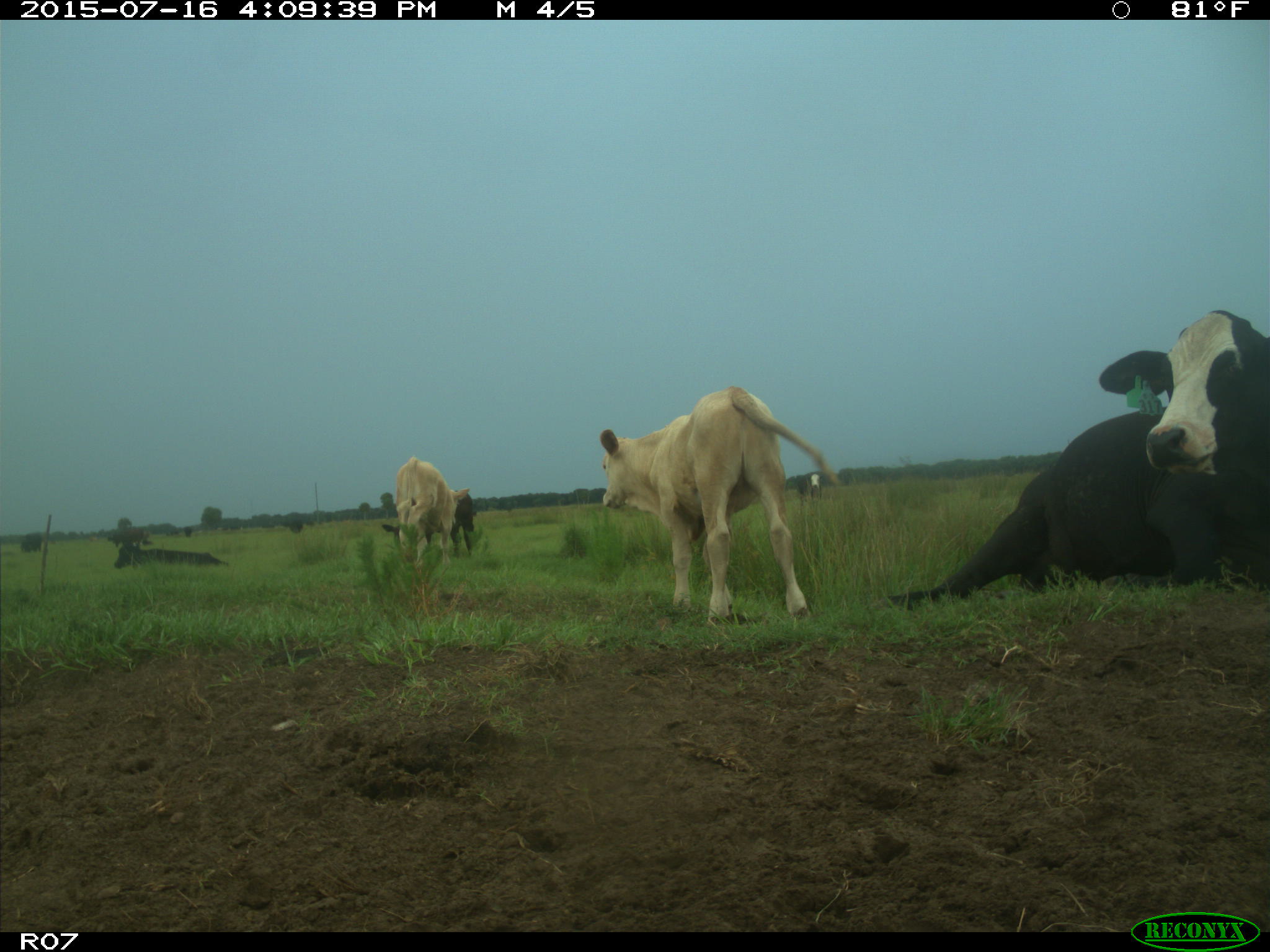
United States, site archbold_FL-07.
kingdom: Animalia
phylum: Chordata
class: Mammalia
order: Artiodactyla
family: Bovidae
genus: Bos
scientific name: Bos taurus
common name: domestic cow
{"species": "Bos taurus (domestic cow)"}